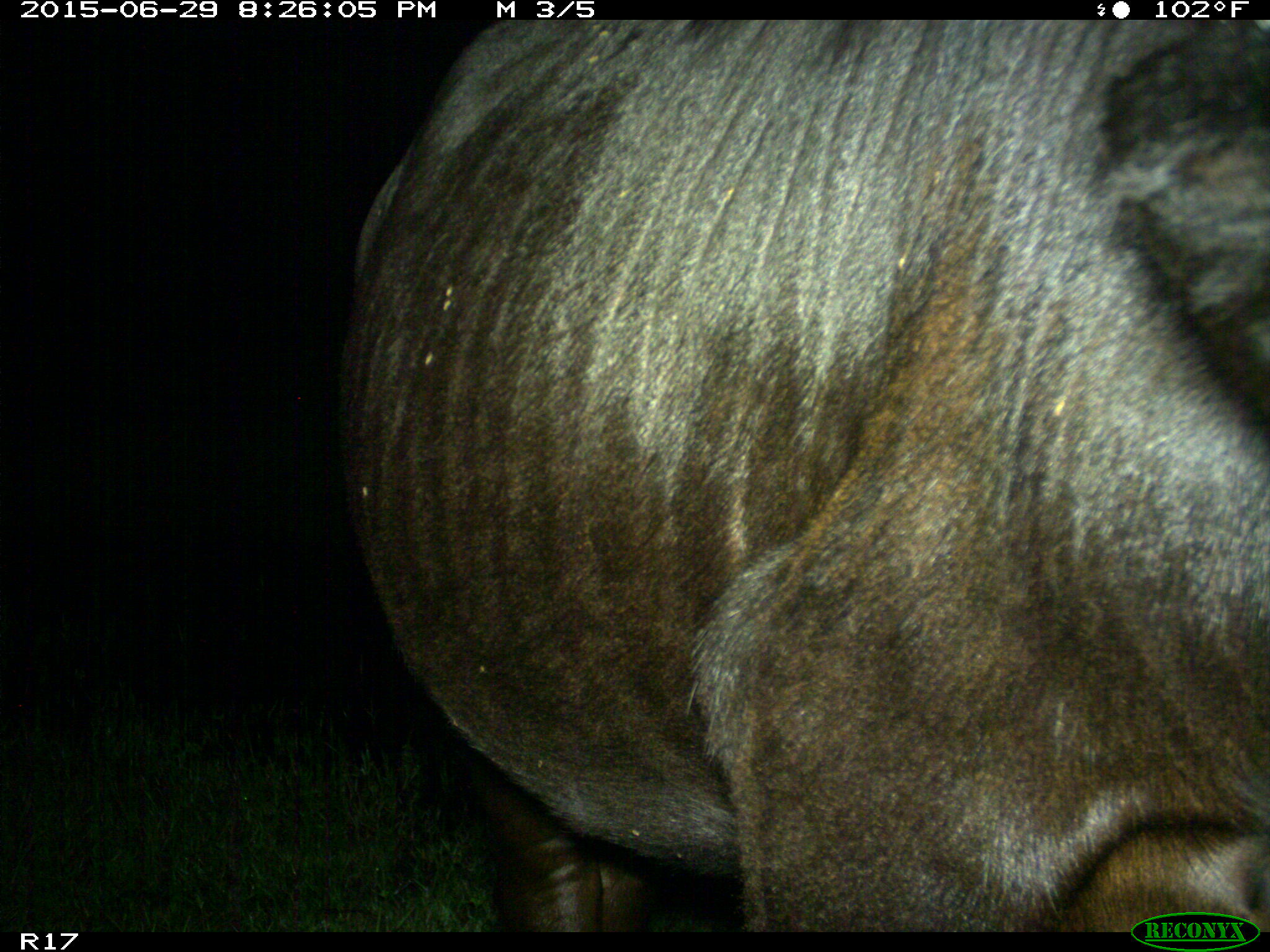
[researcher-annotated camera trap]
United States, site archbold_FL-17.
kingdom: Animalia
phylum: Chordata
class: Mammalia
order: Artiodactyla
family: Bovidae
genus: Bos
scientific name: Bos taurus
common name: domestic cow